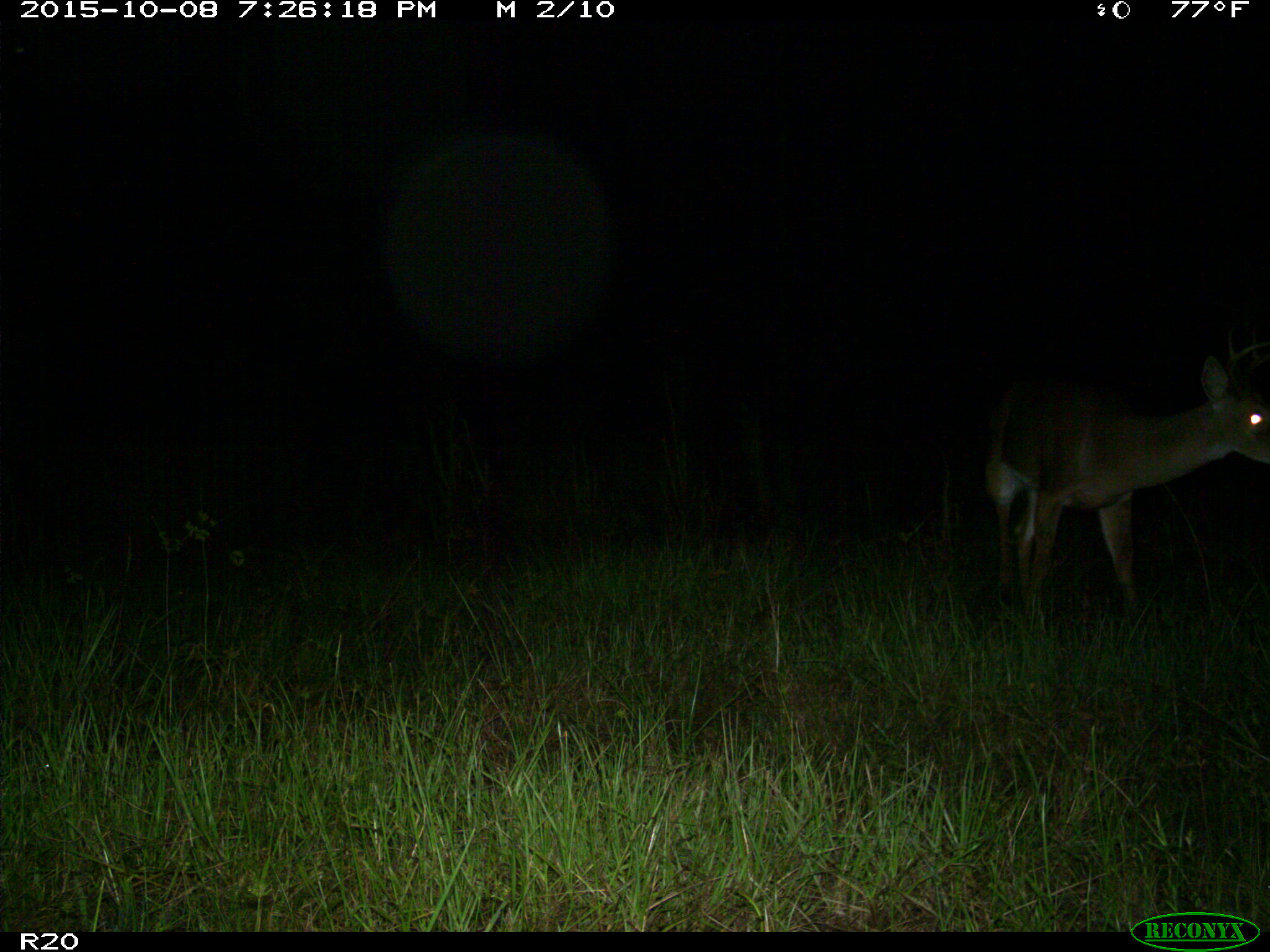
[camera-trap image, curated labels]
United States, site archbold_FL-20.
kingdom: Animalia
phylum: Chordata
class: Mammalia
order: Artiodactyla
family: Cervidae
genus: Odocoileus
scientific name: Odocoileus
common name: deer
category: unidentified deer